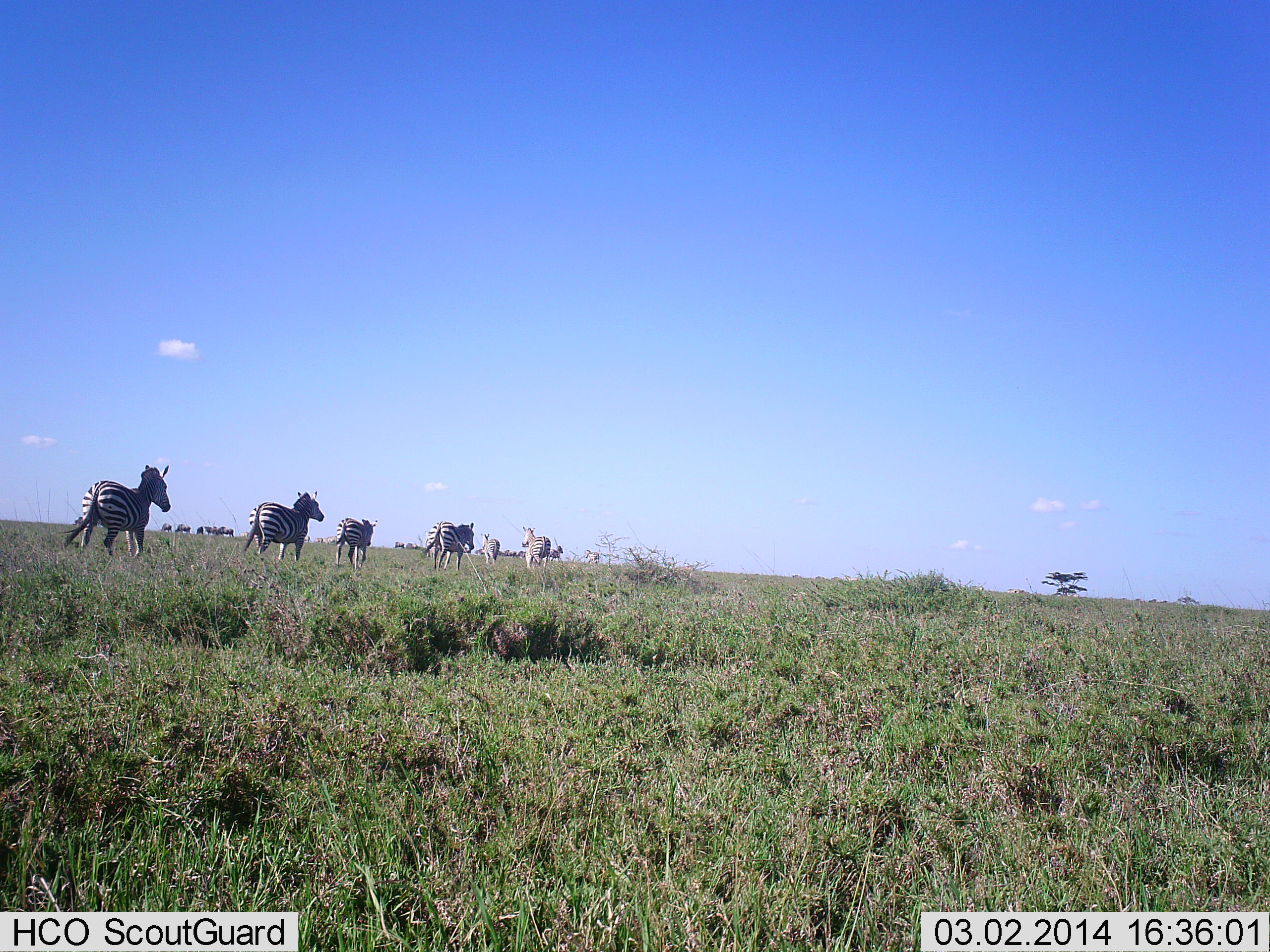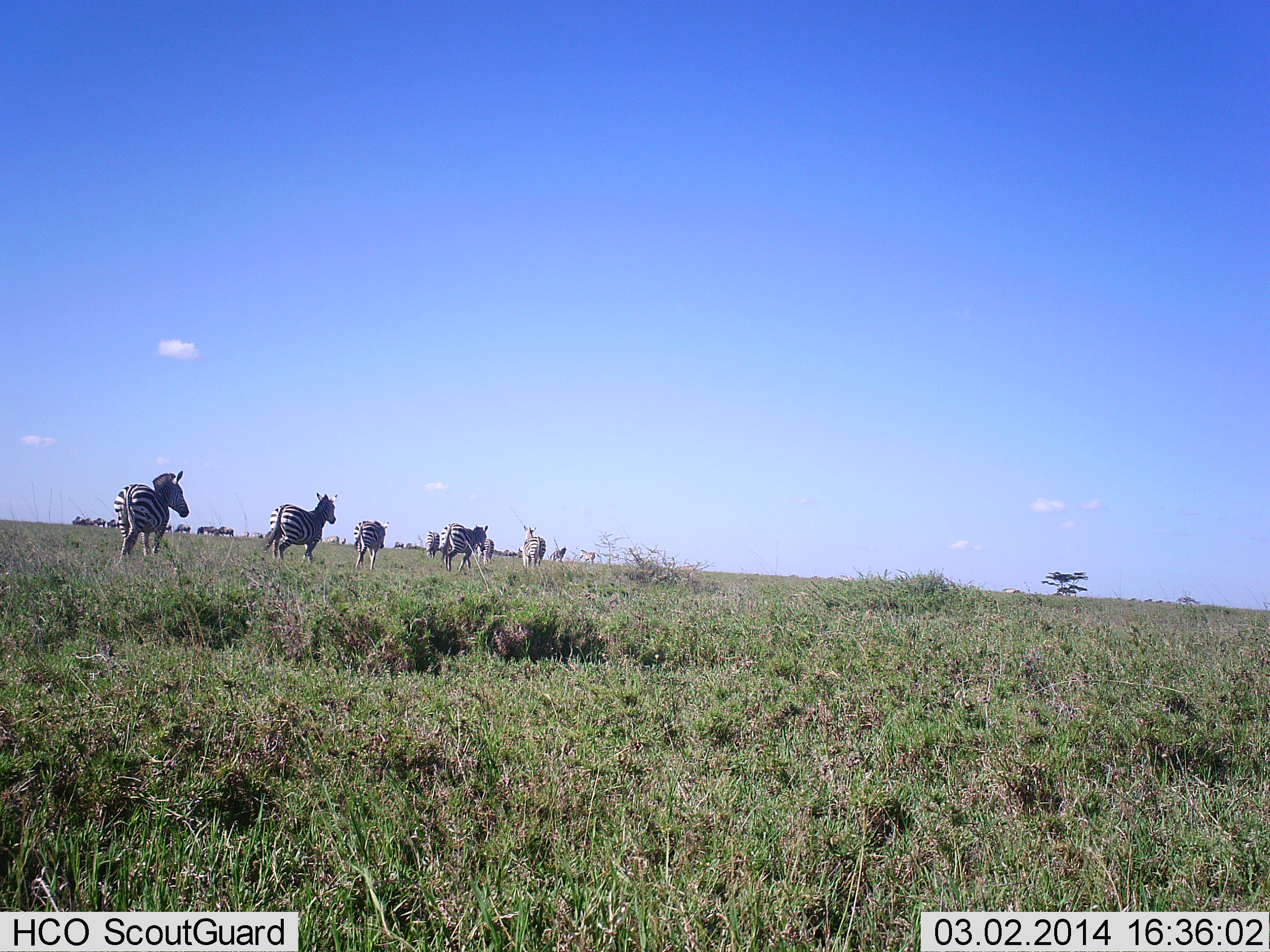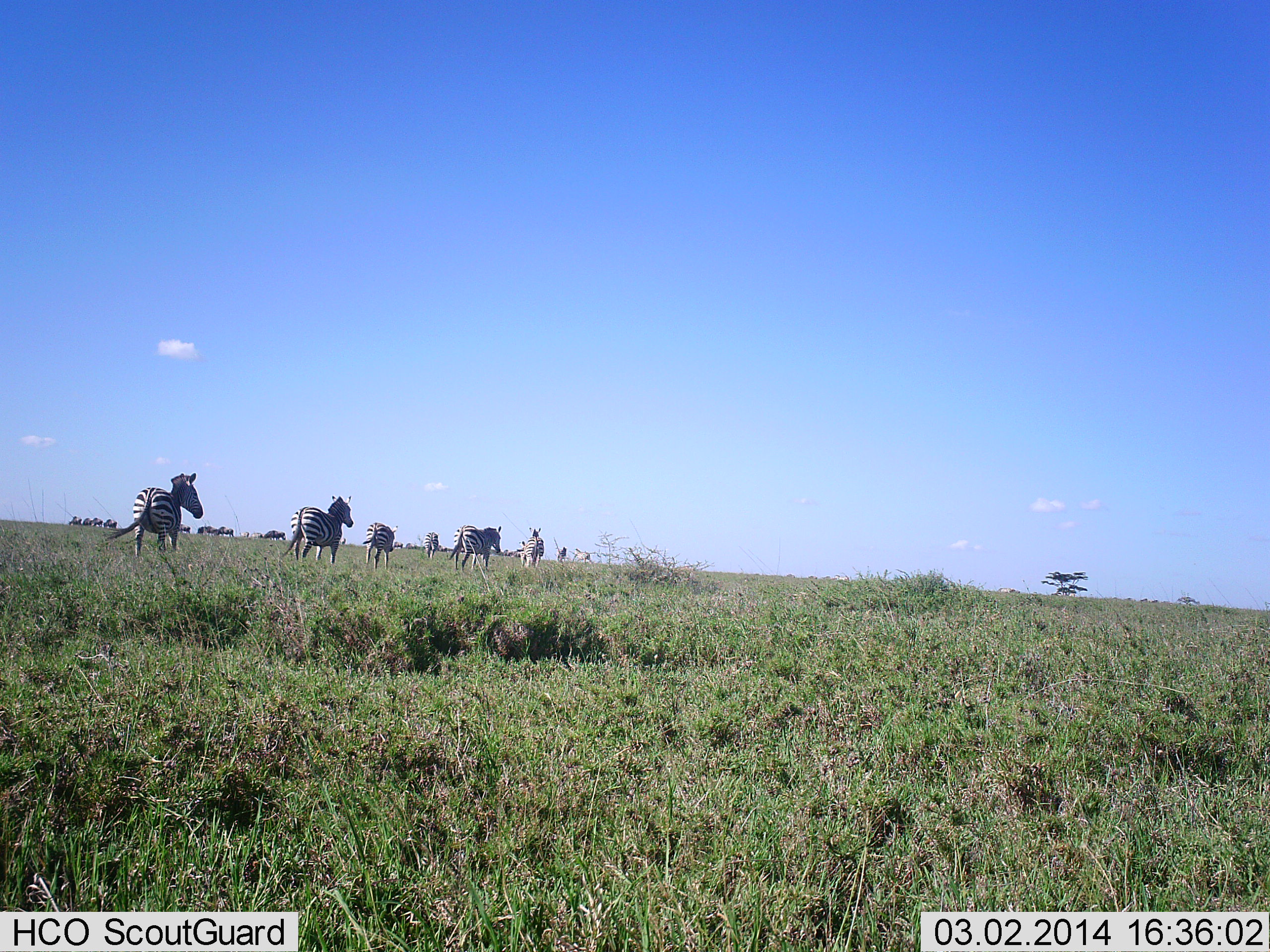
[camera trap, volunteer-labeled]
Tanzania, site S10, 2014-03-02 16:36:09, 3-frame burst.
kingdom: Animalia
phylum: Chordata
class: Mammalia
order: Perissodactyla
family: Equidae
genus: Equus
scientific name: Equus quagga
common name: plains zebra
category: zebra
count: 11-50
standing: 0%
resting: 0%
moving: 100%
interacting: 0%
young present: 0%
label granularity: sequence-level